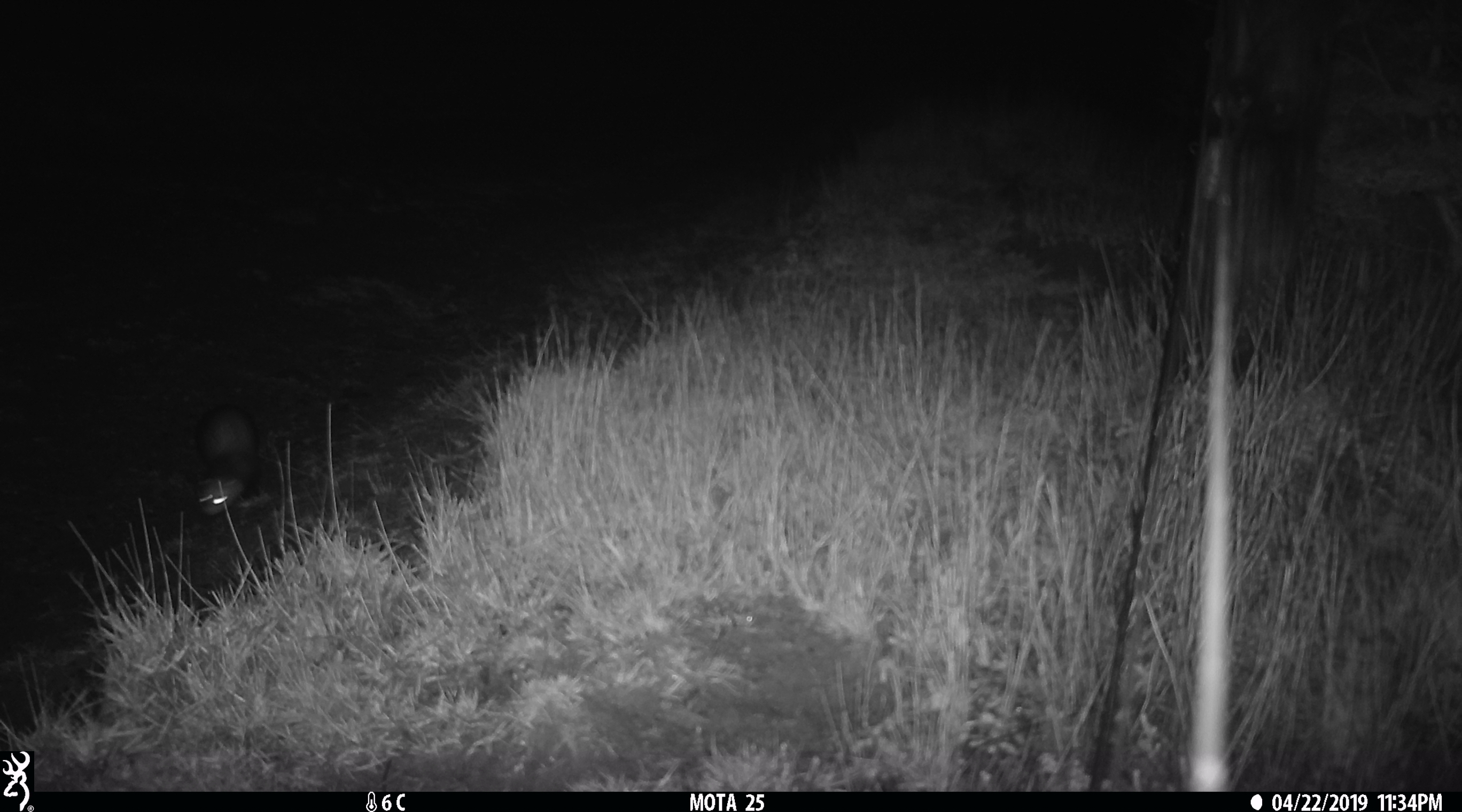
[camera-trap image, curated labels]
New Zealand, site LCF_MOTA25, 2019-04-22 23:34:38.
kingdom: Animalia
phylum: Chordata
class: Mammalia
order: Carnivora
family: Mustelidae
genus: Mustela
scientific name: Mustela furo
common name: ferret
Ferret (Mustela furo).